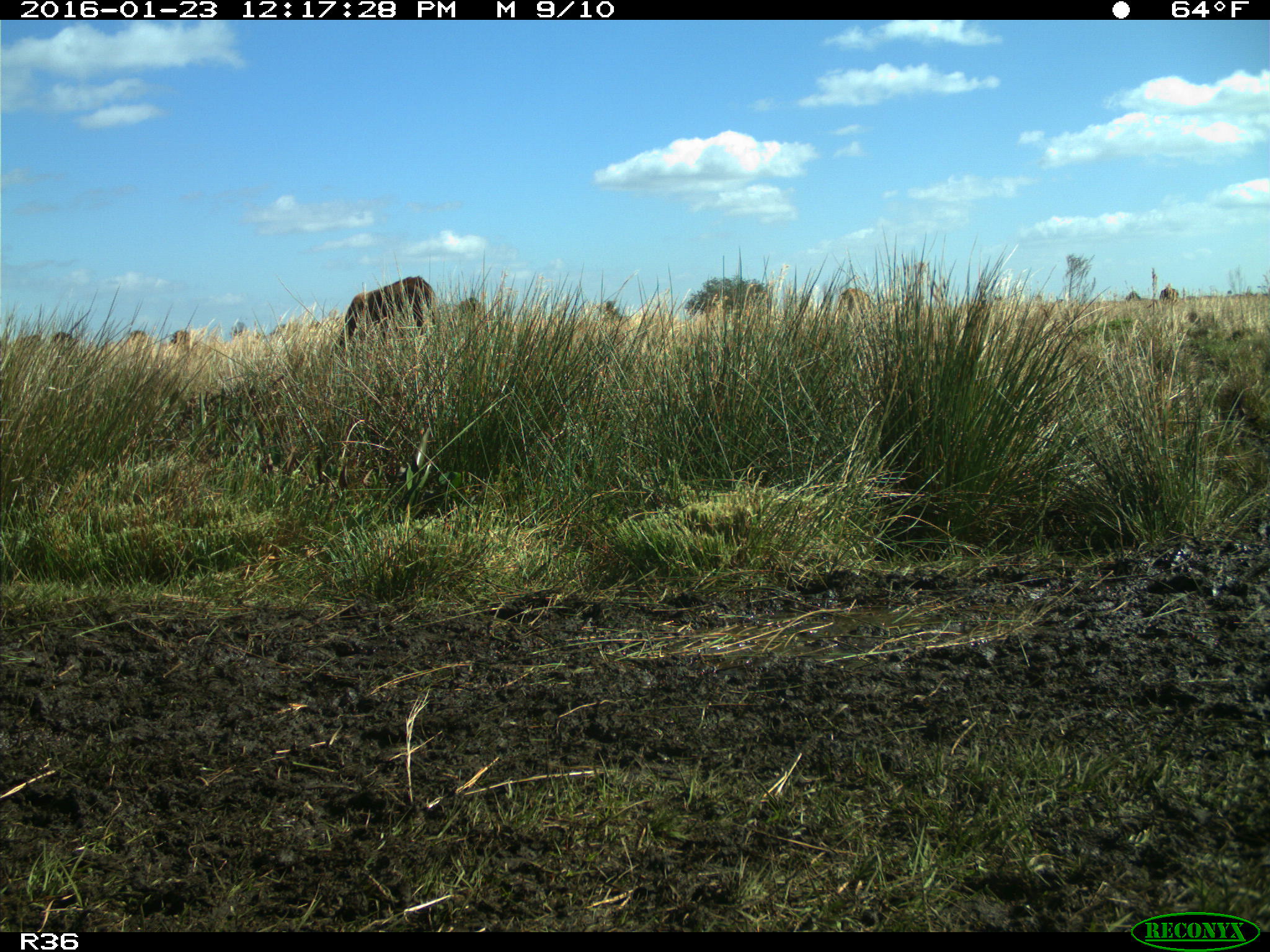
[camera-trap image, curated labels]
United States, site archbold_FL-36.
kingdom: Animalia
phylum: Chordata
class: Mammalia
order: Artiodactyla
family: Bovidae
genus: Bos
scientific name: Bos taurus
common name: domestic cow